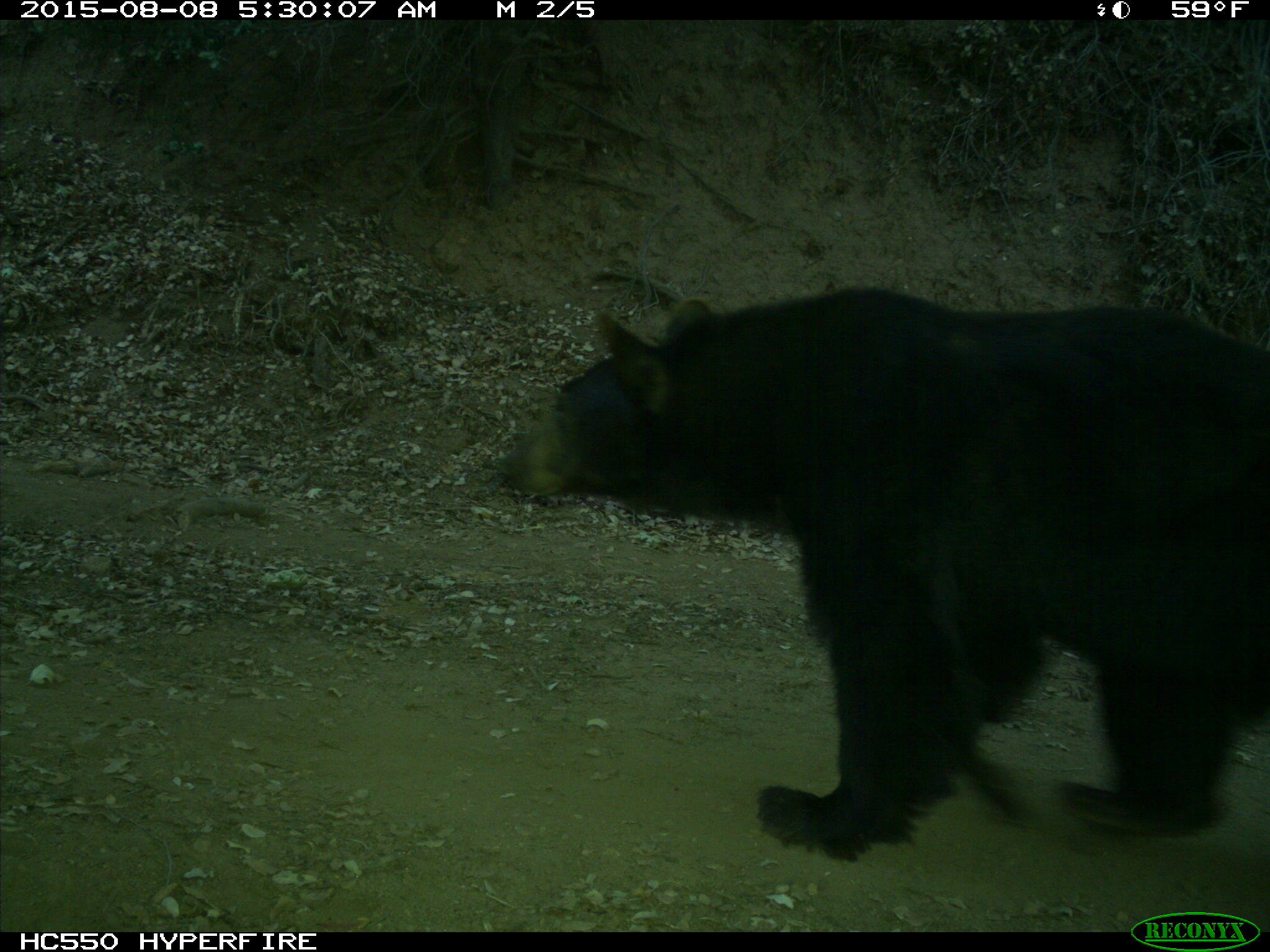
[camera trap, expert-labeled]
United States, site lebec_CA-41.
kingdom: Animalia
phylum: Chordata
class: Mammalia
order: Carnivora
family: Ursidae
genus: Ursus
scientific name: Ursus americanus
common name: american black bear